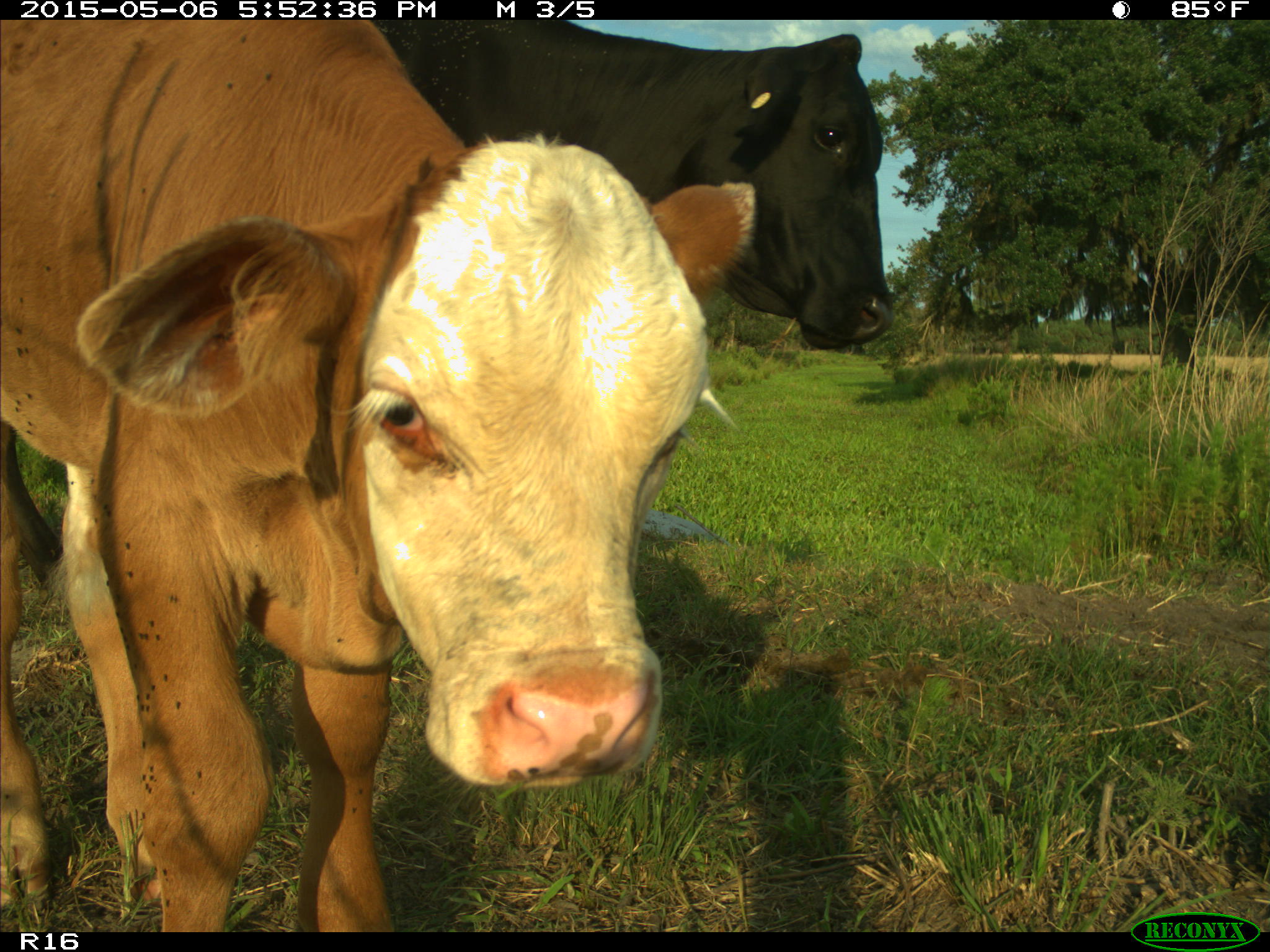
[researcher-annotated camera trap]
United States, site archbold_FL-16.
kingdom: Animalia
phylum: Chordata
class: Mammalia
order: Artiodactyla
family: Bovidae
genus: Bos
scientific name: Bos taurus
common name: domestic cow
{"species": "Bos taurus (domestic cow)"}